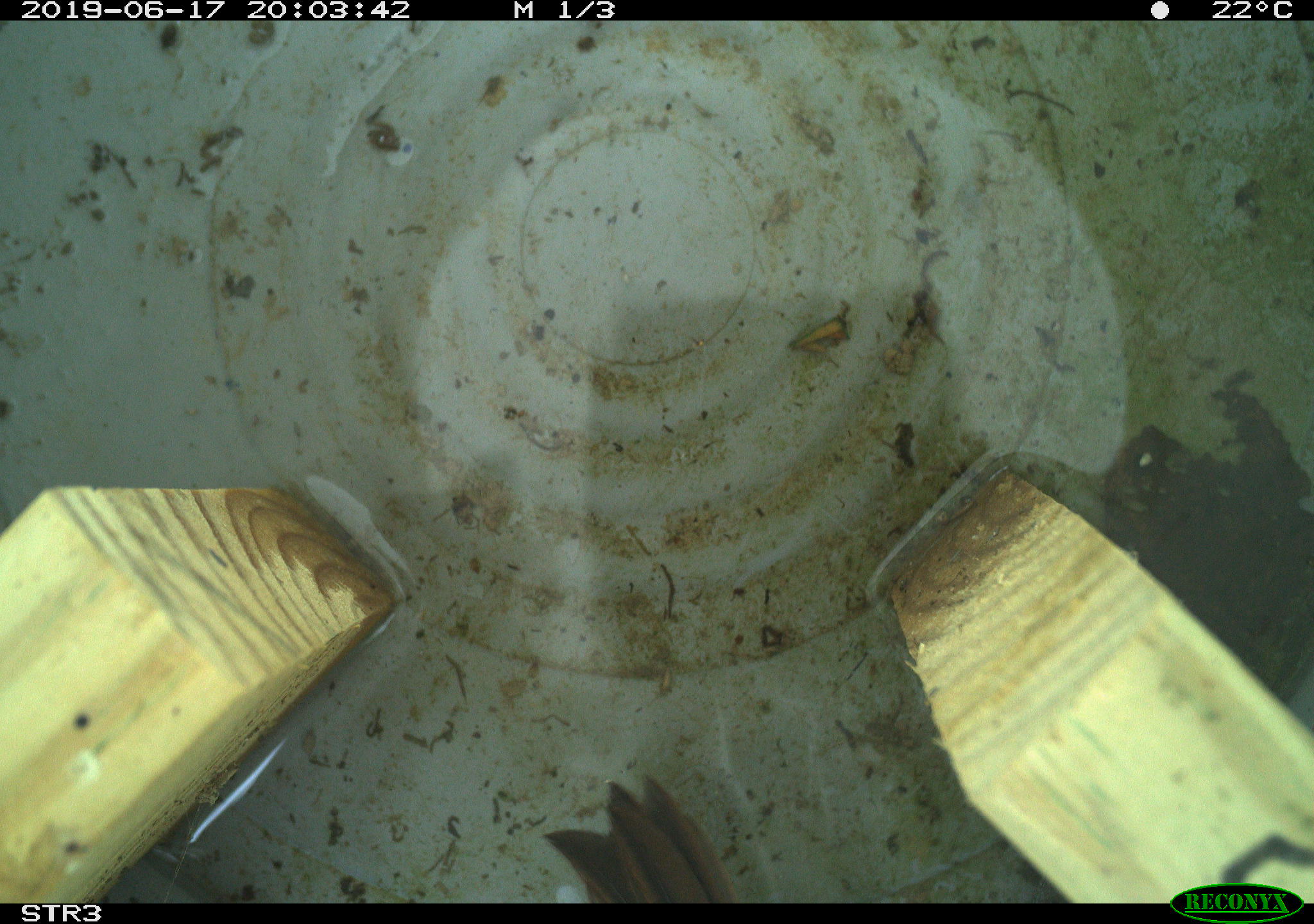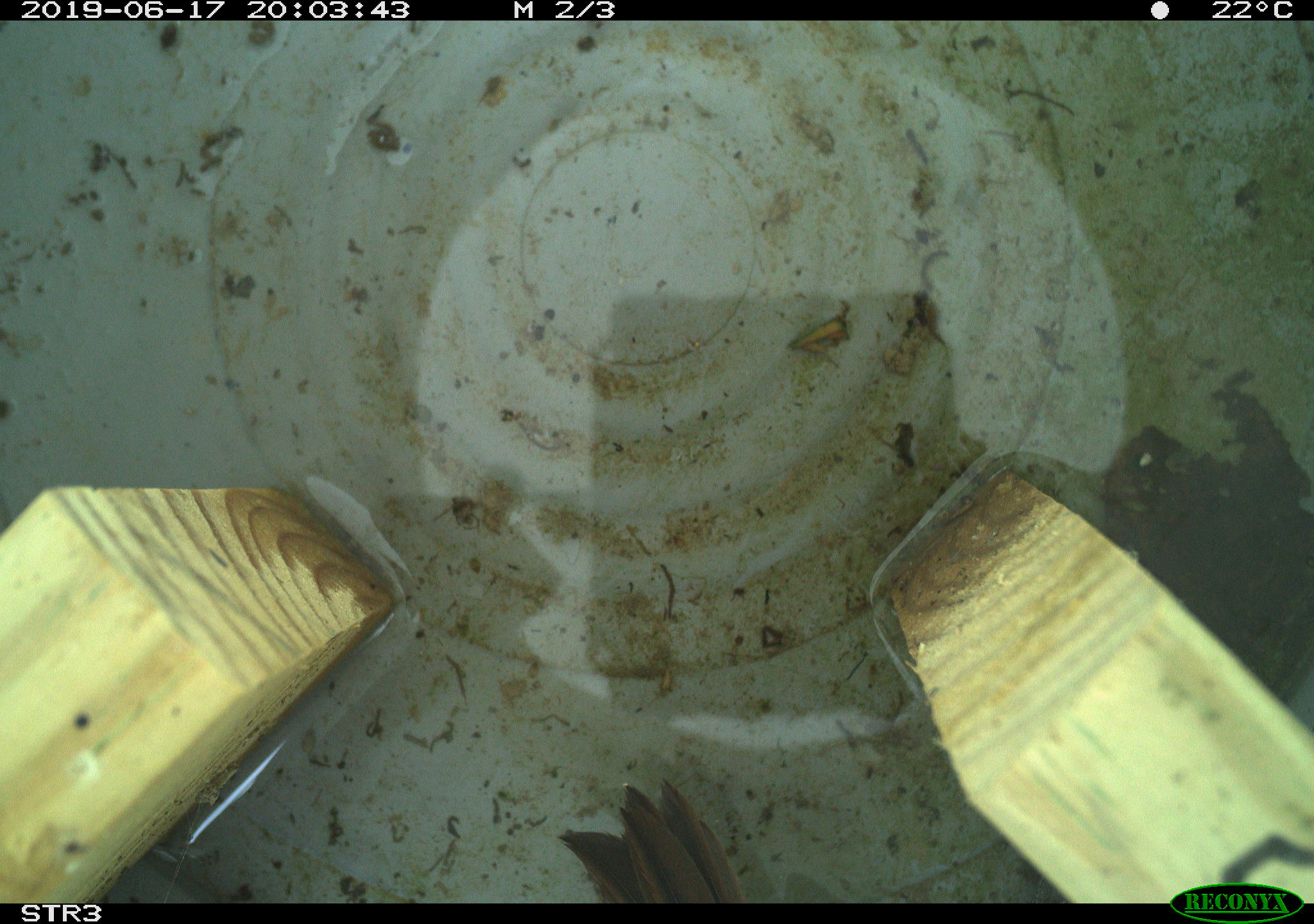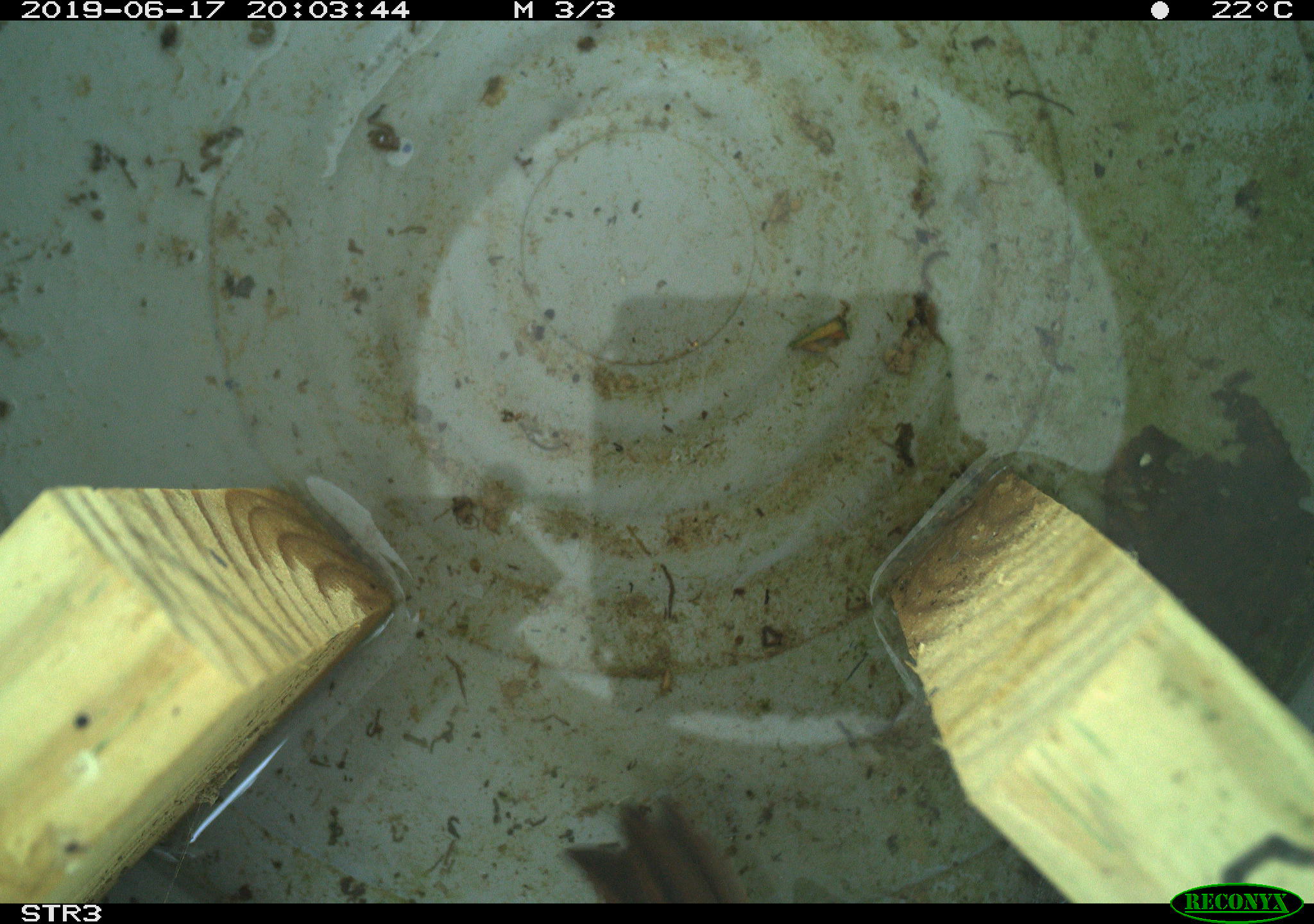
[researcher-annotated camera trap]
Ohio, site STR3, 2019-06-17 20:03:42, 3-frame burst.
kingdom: Animalia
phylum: Chordata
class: Aves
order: Passeriformes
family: Passerellidae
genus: Melospiza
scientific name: Melospiza melodia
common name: song sparrow